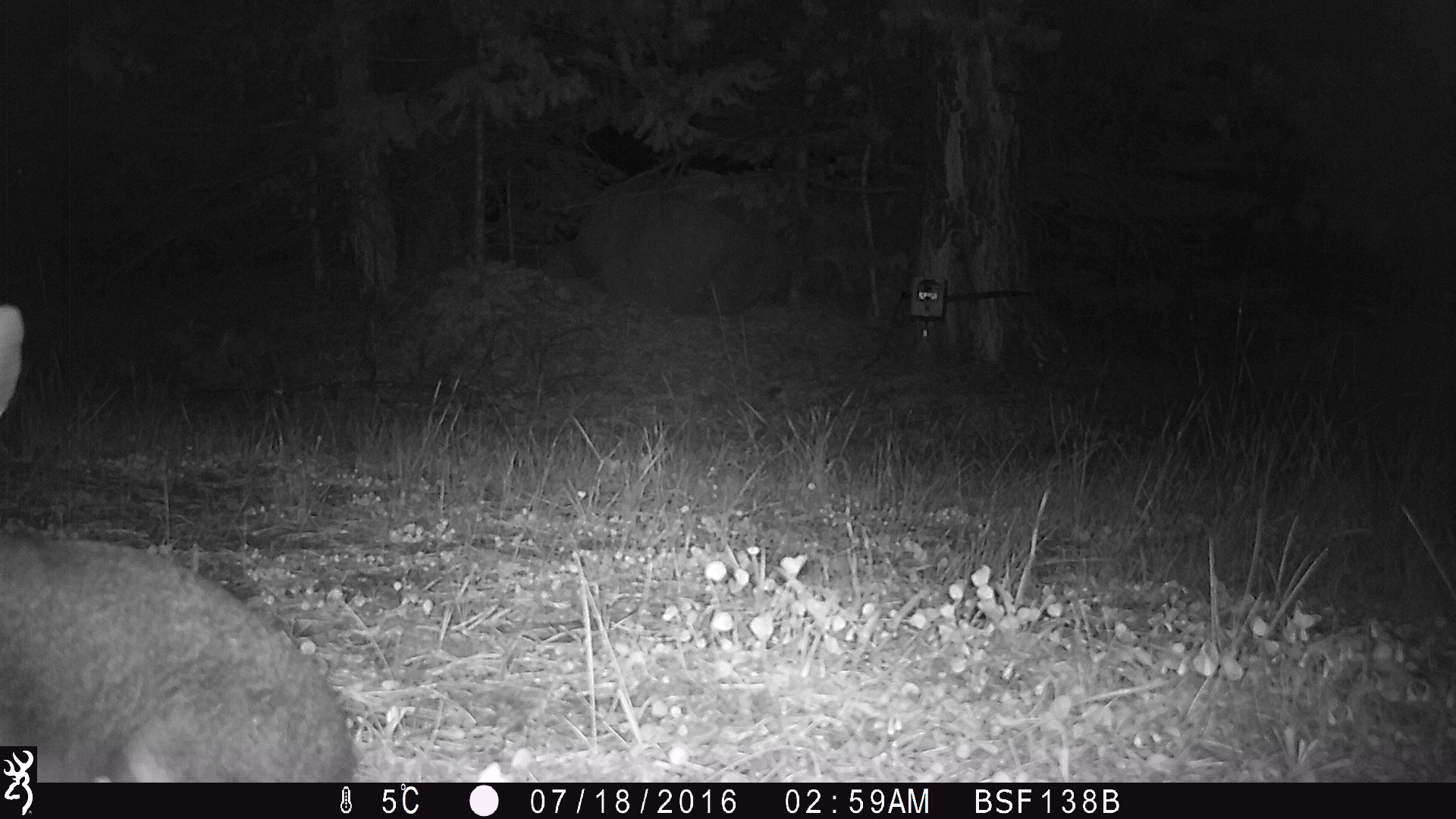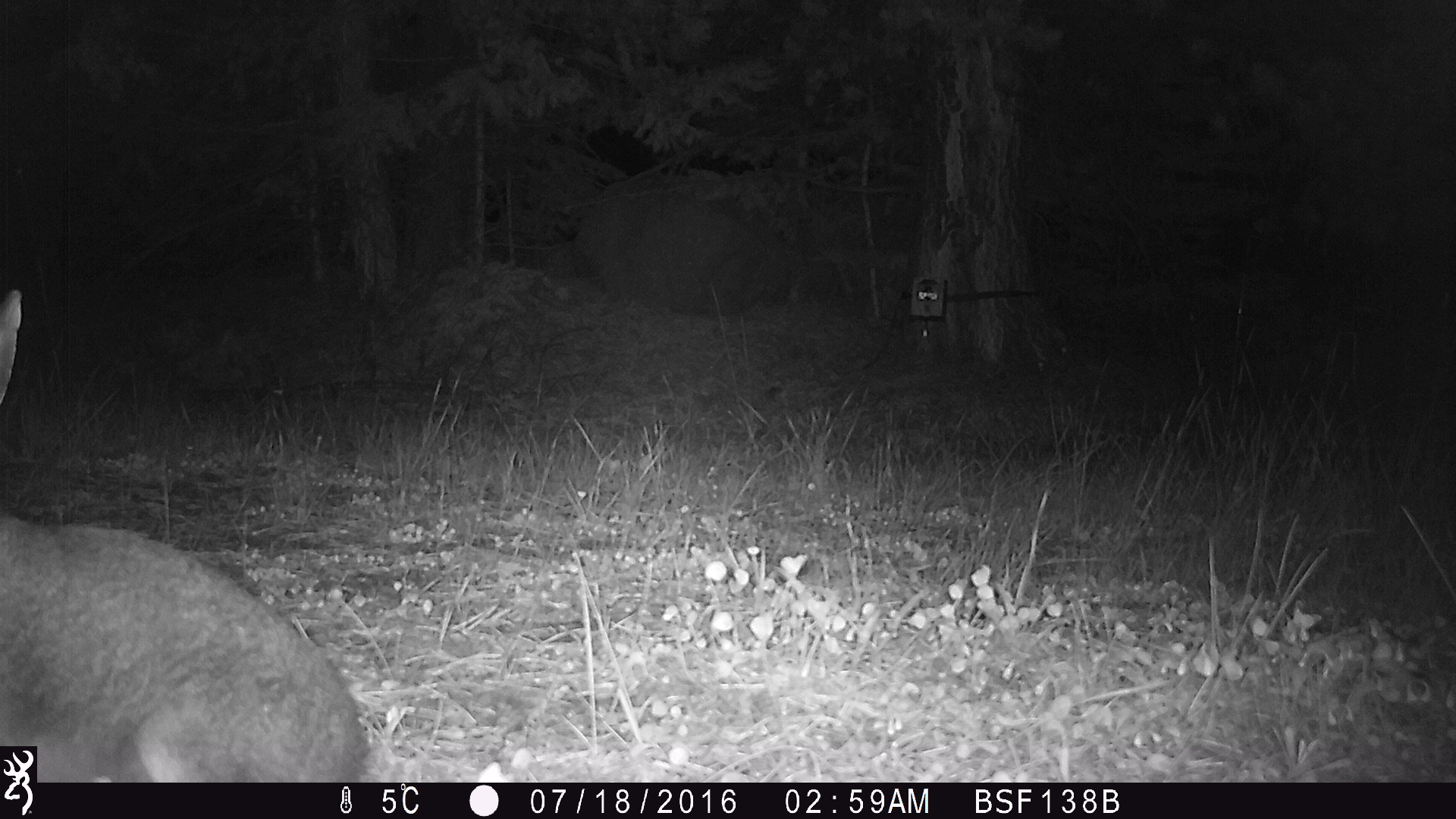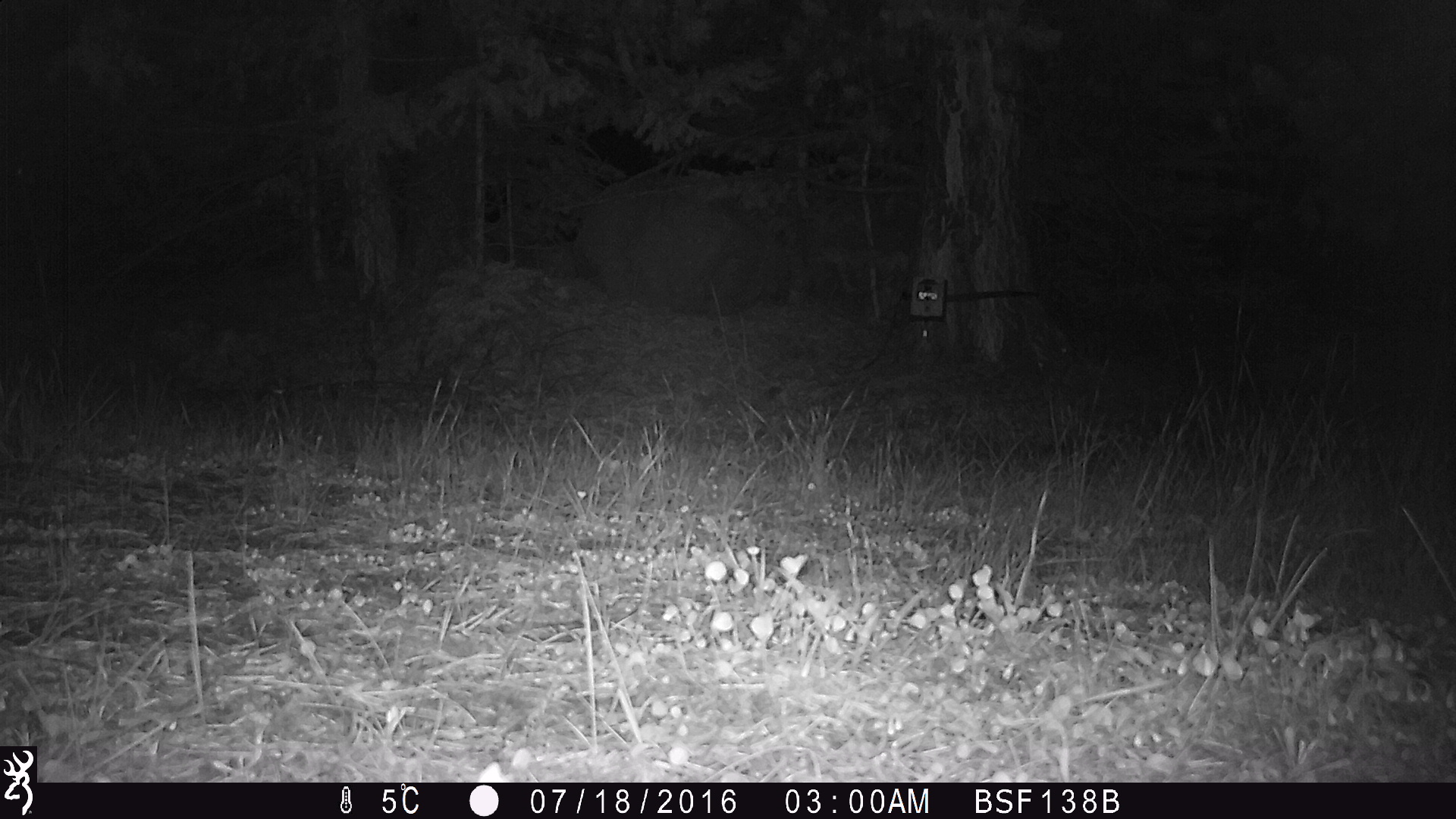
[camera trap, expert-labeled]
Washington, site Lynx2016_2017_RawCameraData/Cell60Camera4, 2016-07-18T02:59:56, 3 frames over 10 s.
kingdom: Animalia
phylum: Chordata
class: Mammalia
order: Lagomorpha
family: Leporidae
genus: Lepus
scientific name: Lepus americanus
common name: snowshoe hare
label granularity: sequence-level